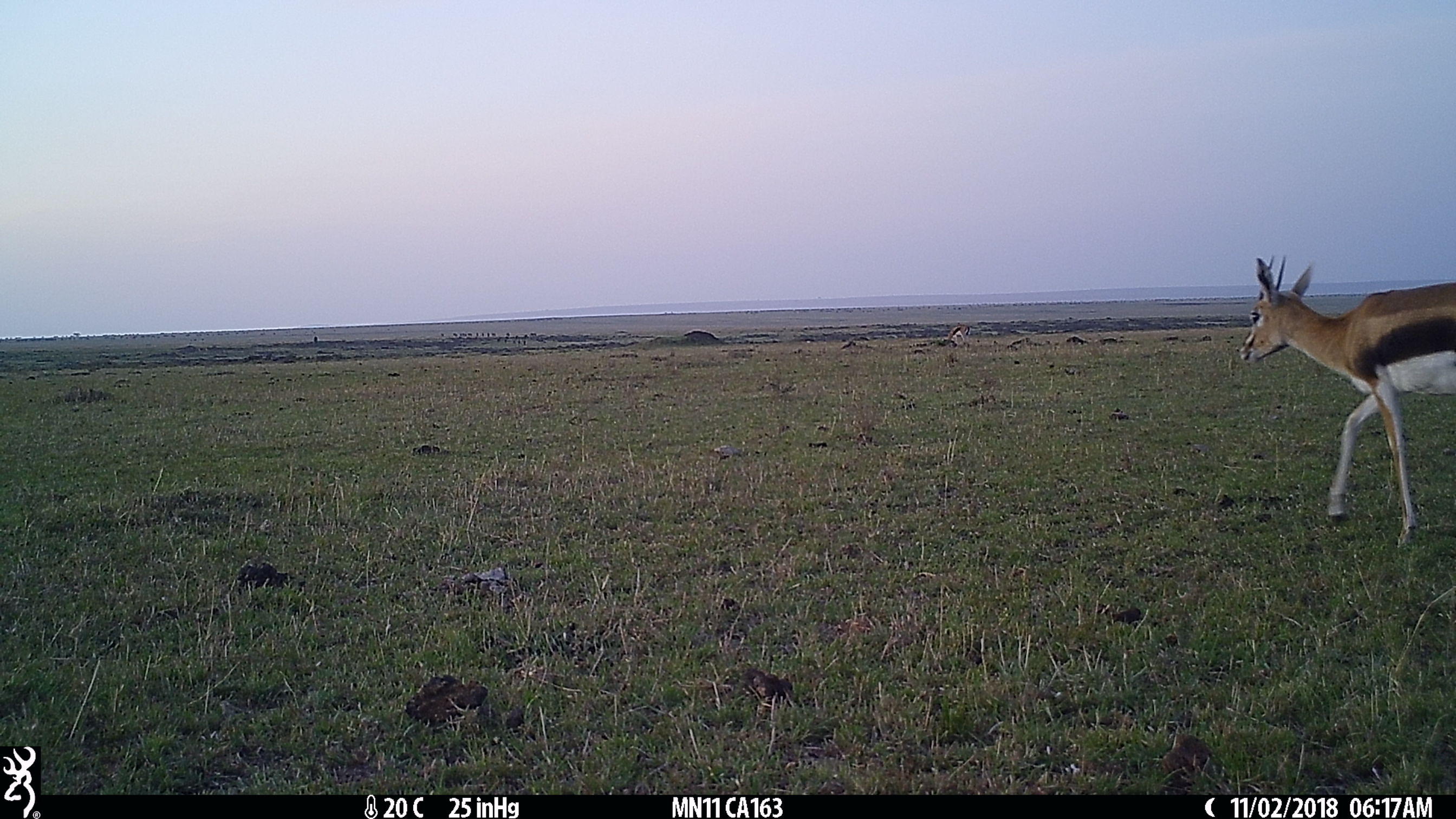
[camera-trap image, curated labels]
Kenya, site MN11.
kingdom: Animalia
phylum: Chordata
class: Mammalia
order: Artiodactyla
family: Bovidae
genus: Eudorcas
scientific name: Eudorcas thomsonii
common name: thomon's gazelle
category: gazelle thomsons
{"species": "gazelle thomsons (thomon's gazelle) (Eudorcas thomsonii)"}